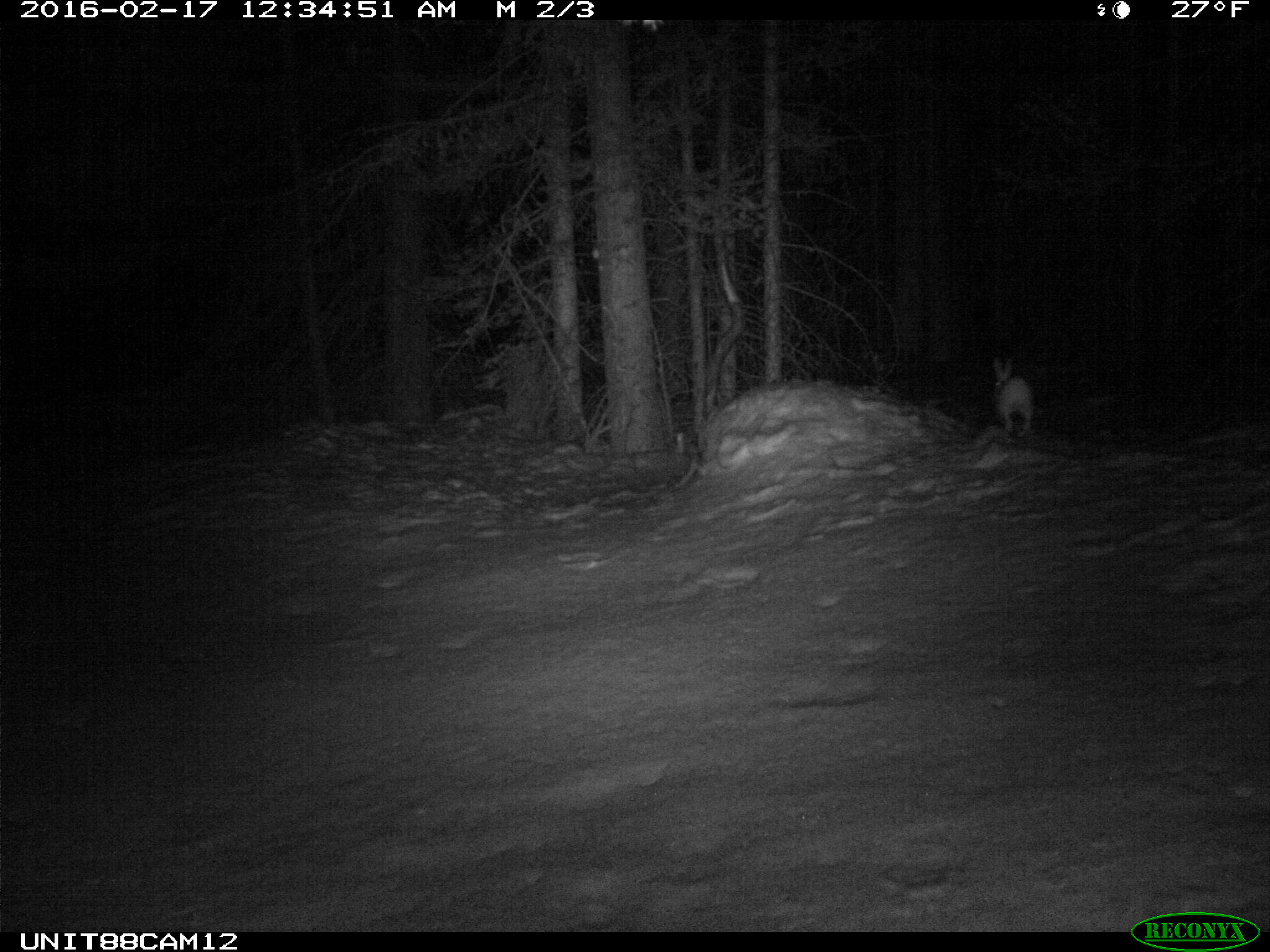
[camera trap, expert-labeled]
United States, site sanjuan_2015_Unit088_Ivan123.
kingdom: Animalia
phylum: Chordata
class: Mammalia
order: Lagomorpha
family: Leporidae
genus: Lepus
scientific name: Lepus americanus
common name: snowshoe hare